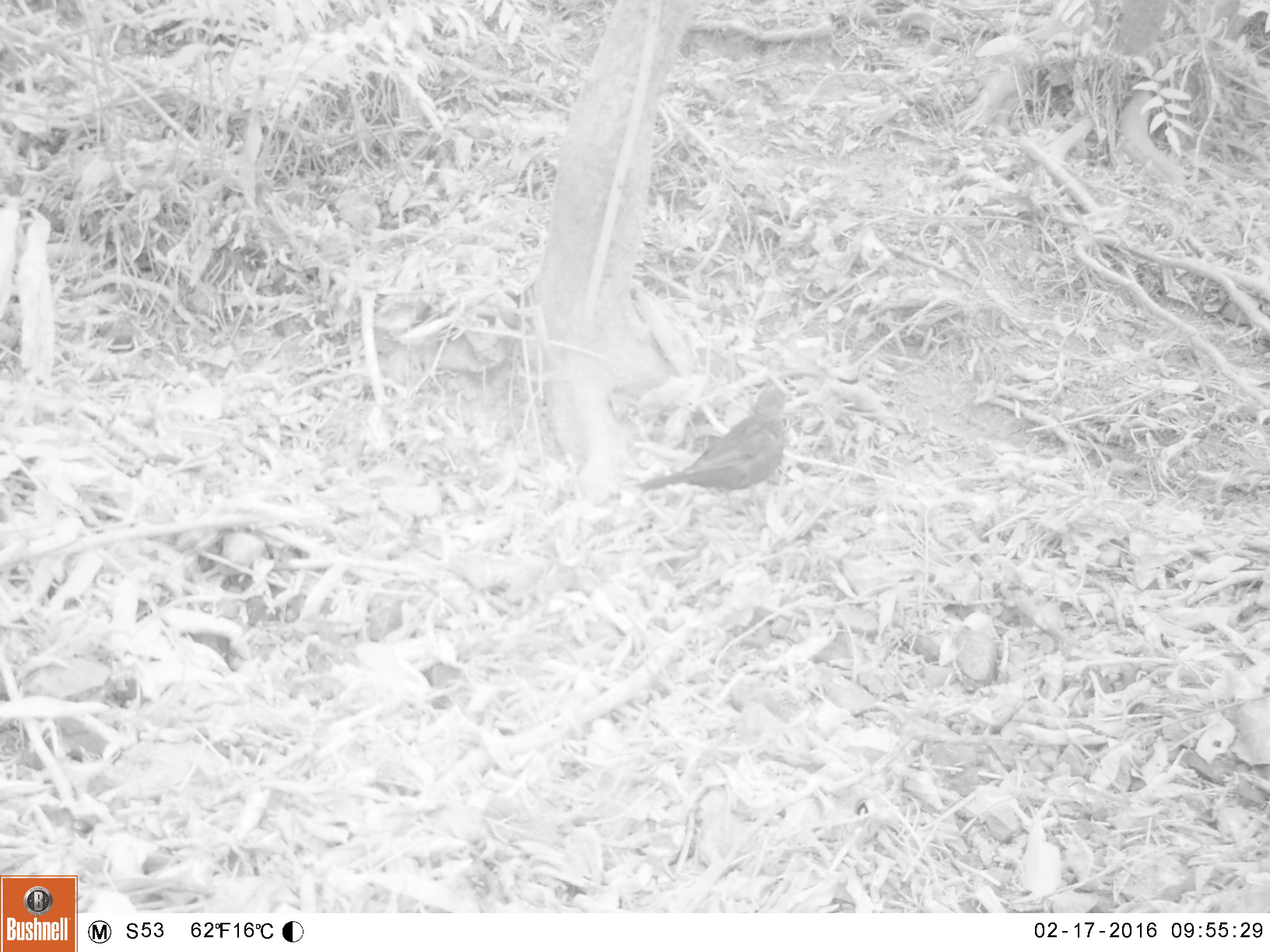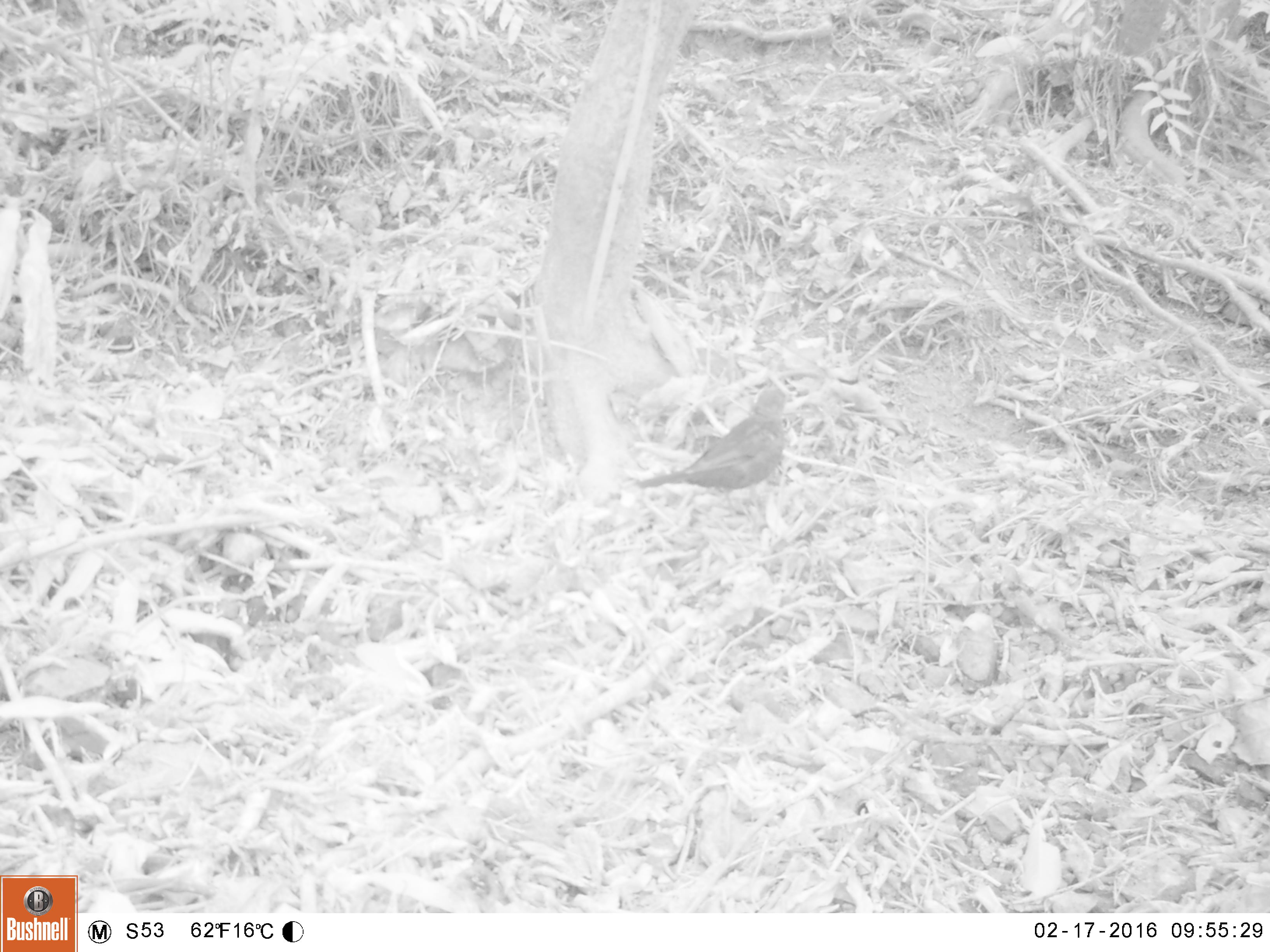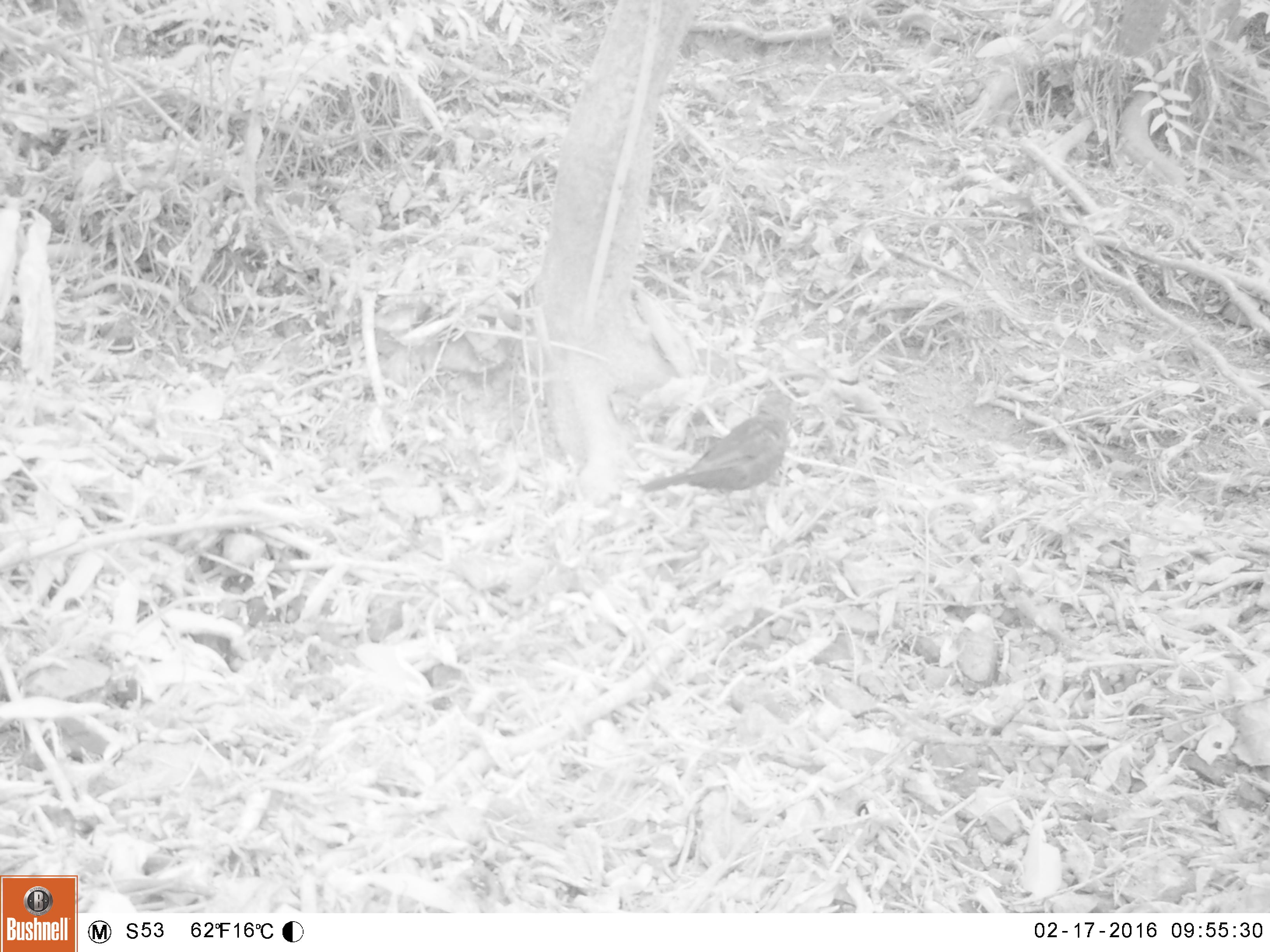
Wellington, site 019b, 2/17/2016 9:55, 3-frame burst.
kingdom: Animalia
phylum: Chordata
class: Aves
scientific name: Aves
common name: bird